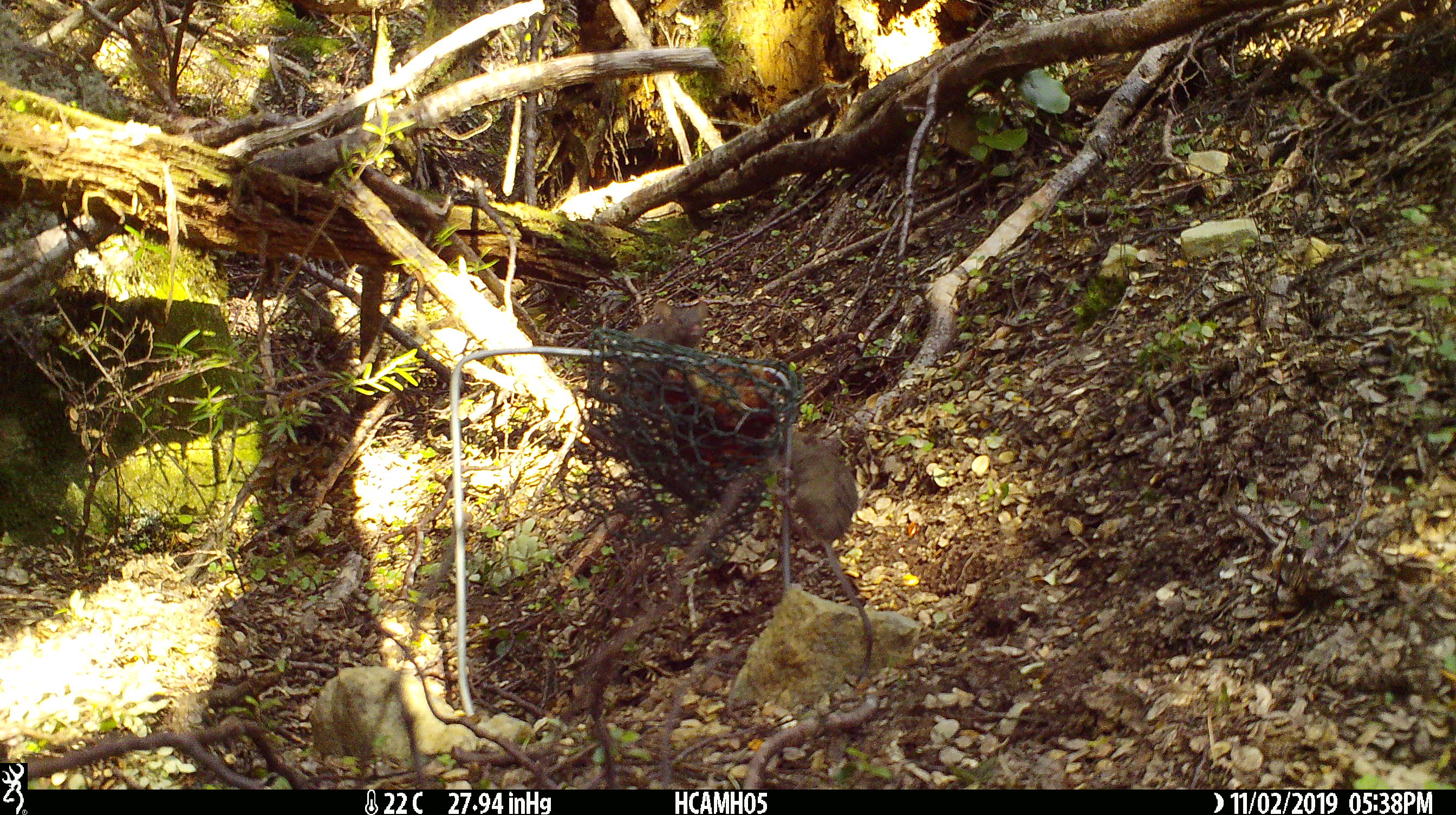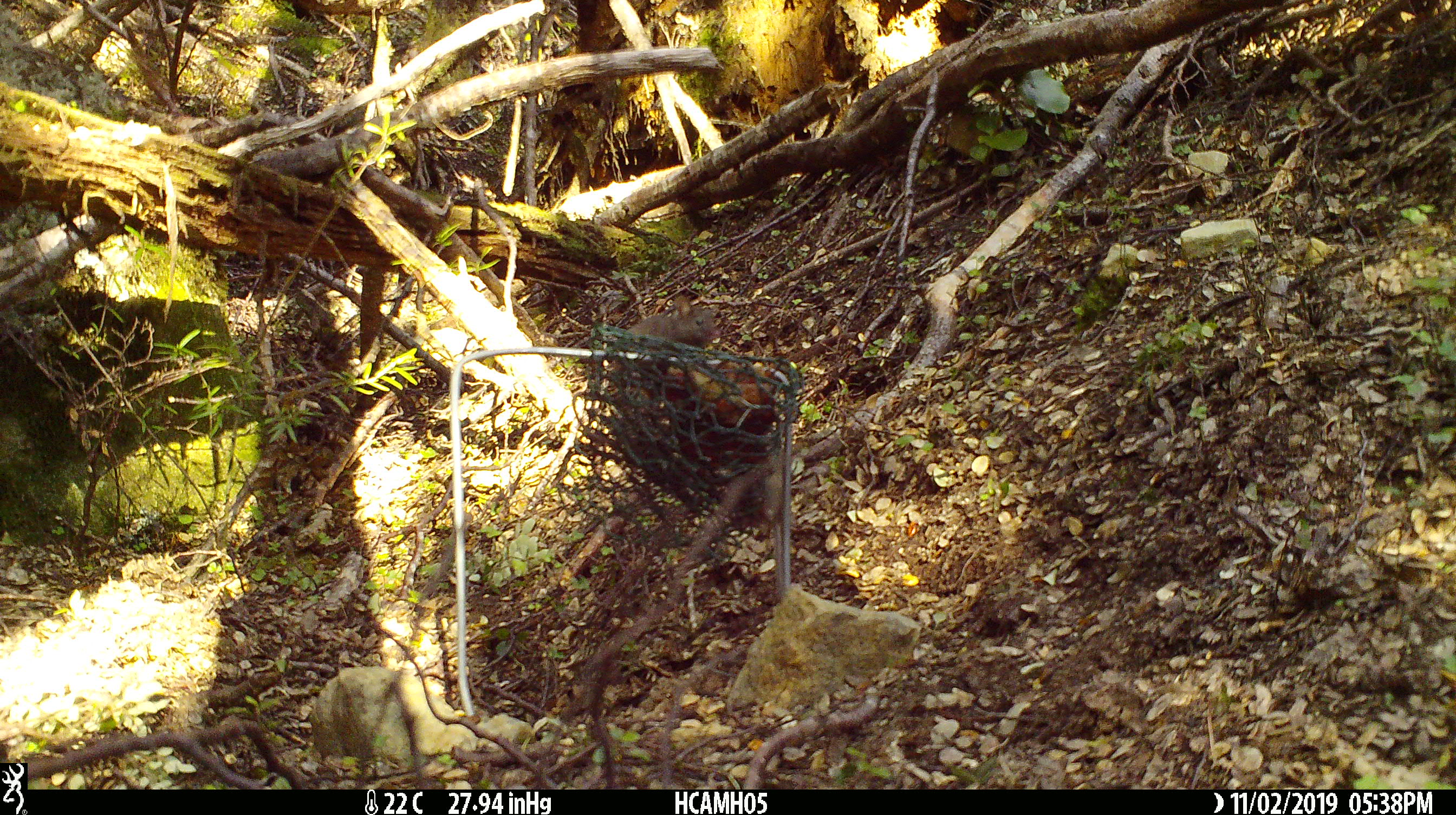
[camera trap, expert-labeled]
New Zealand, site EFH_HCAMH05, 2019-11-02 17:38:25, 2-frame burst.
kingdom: Animalia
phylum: Chordata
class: Mammalia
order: Rodentia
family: Muridae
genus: Mus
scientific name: Mus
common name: mouse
Mouse (Mus).